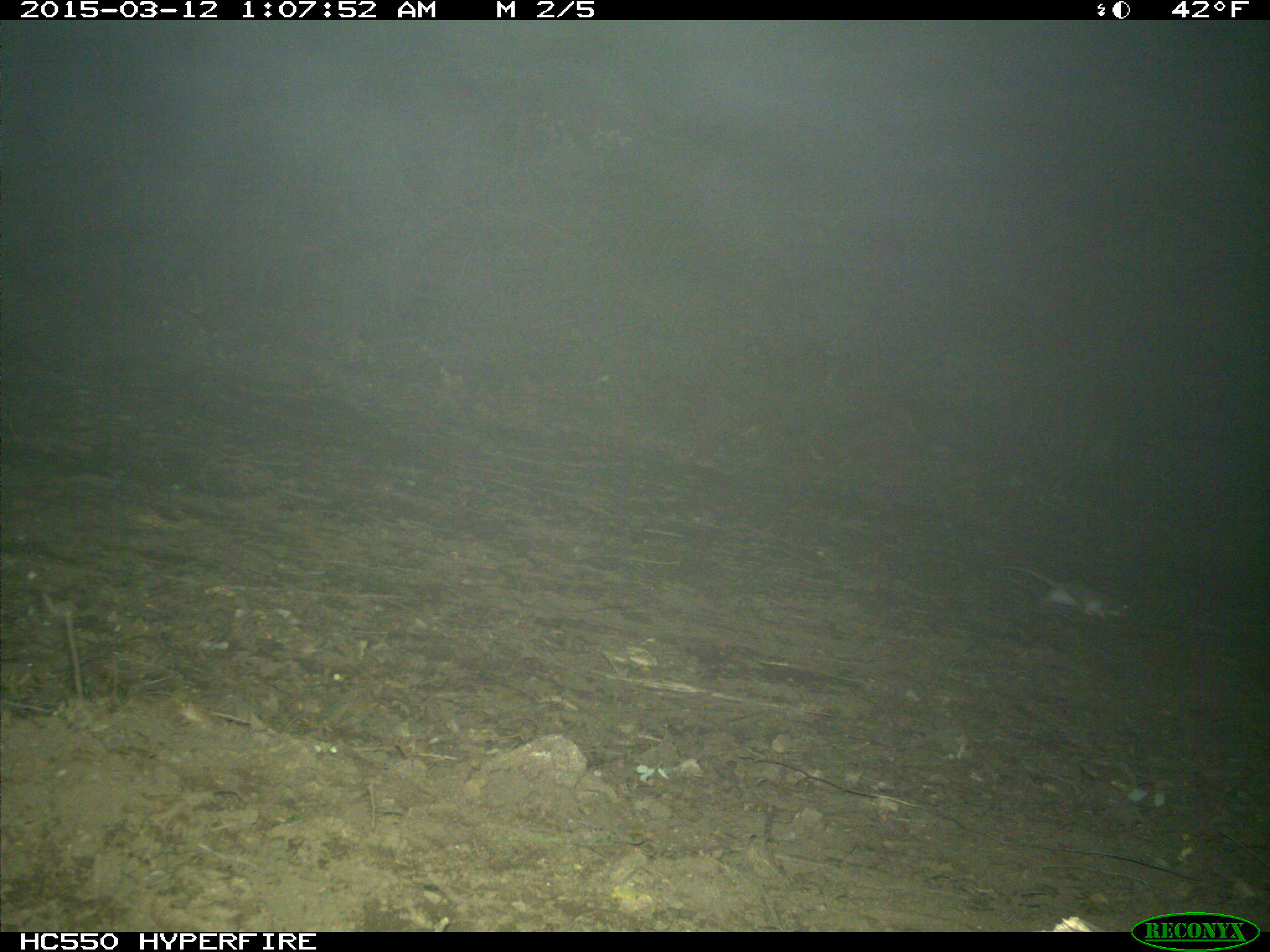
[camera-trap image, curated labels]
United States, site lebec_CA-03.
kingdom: Animalia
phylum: Chordata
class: Mammalia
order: Rodentia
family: Cricetidae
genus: Neotoma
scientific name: Neotoma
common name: pack rat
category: unidentified pack rat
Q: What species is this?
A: Unidentified pack rat (pack rat) (Neotoma).